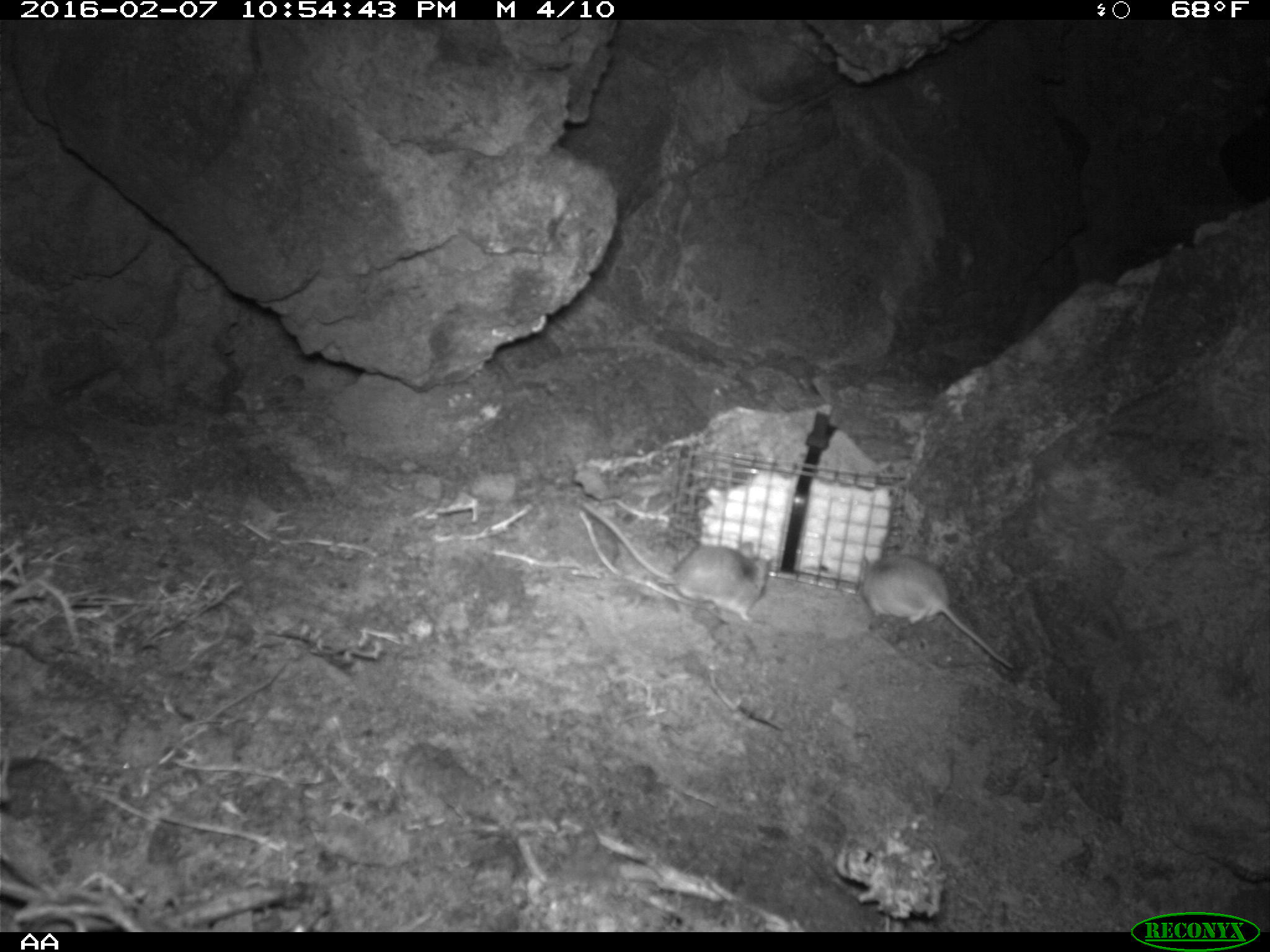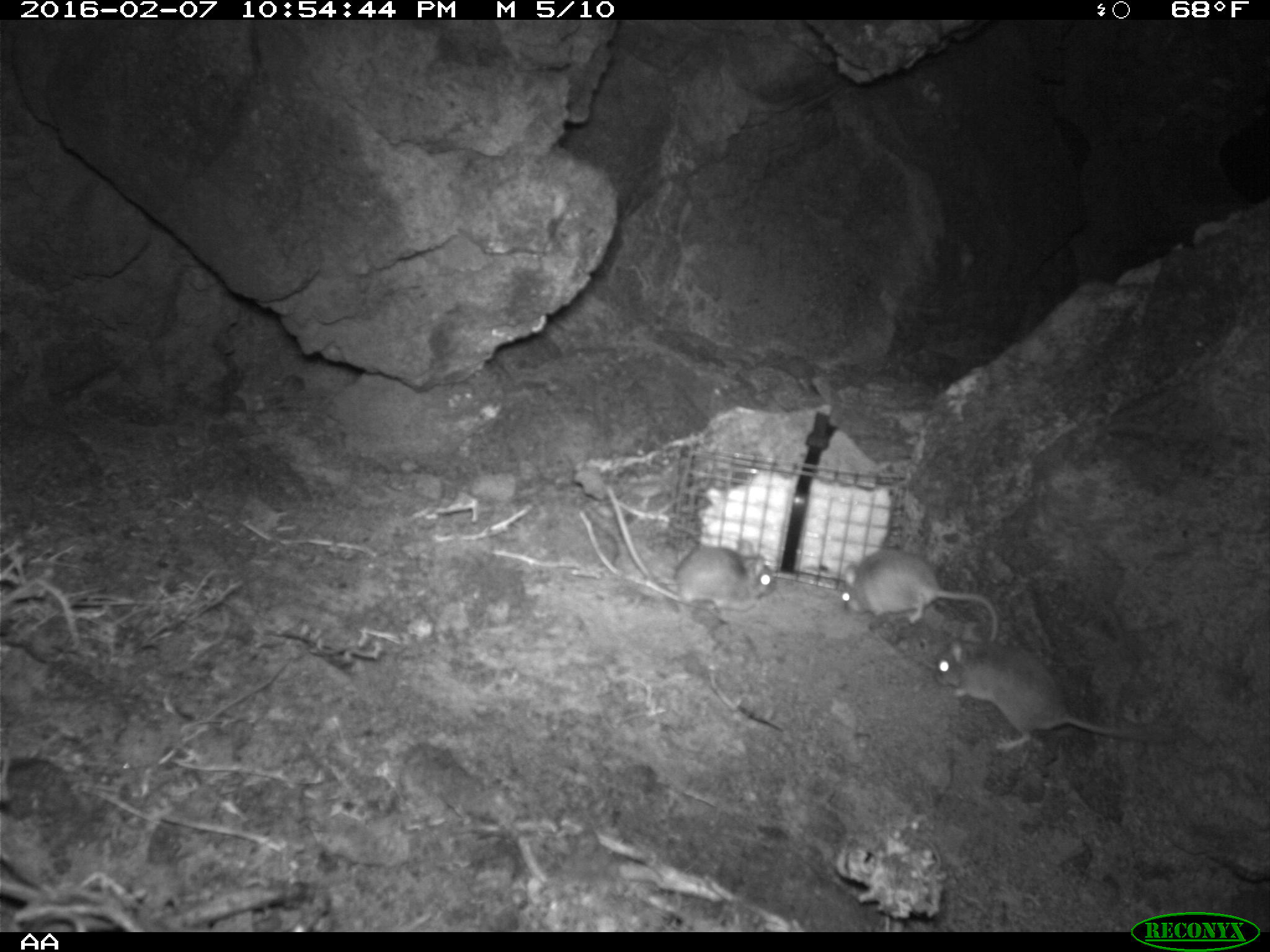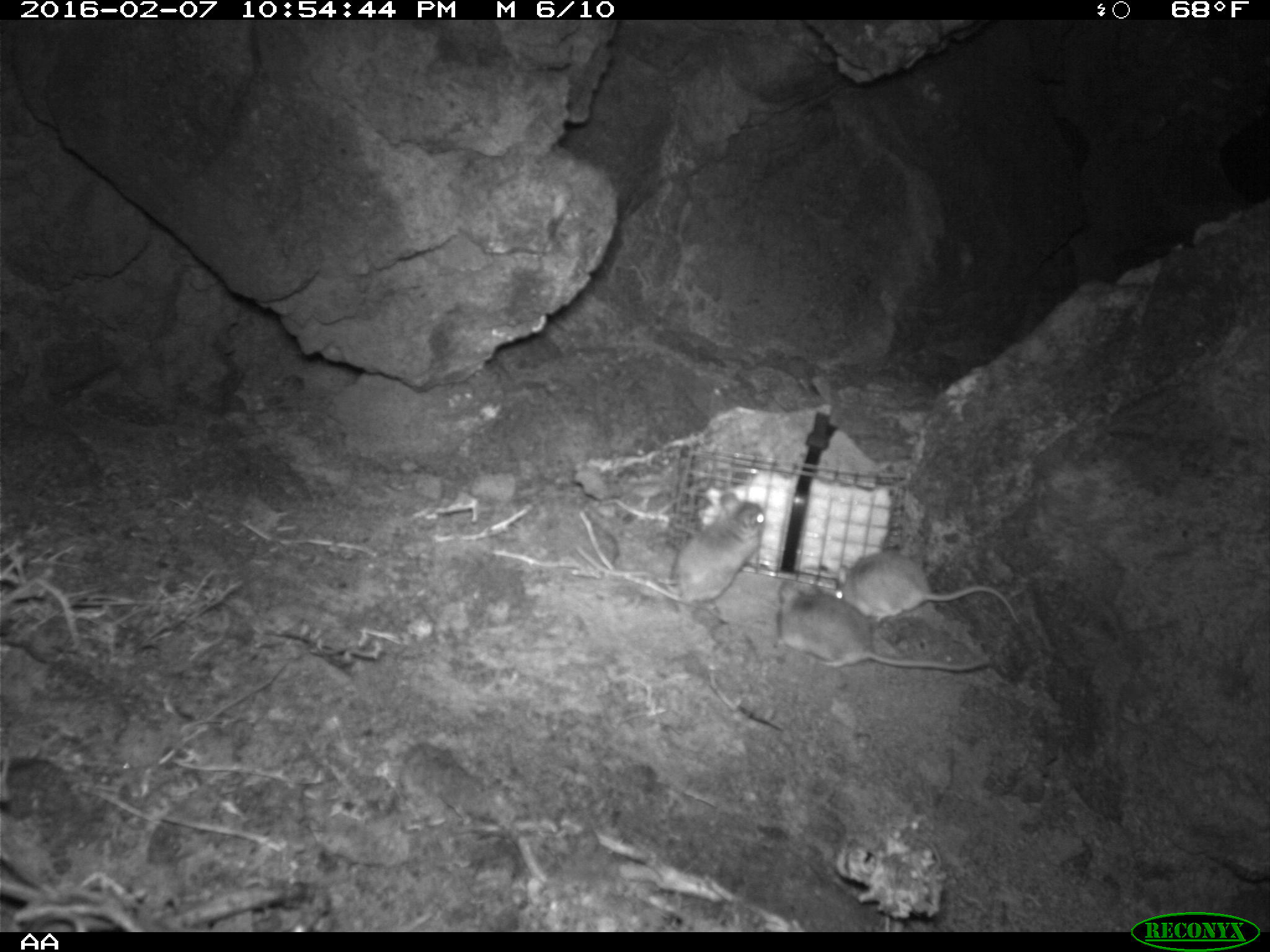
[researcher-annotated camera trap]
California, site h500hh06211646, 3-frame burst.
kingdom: Animalia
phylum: Chordata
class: Mammalia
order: Rodentia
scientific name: Rodentia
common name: rodent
Rodent (Rodentia).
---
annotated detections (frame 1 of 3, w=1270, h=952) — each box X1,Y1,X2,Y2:
rodent: 570,492,773,626; 854,556,1016,674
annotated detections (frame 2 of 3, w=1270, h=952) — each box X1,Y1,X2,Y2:
rodent: 934,628,1178,754; 605,488,776,615; 839,540,997,646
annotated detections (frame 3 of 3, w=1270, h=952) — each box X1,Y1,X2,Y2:
rodent: 776,579,990,674; 832,545,1019,624; 668,490,766,608